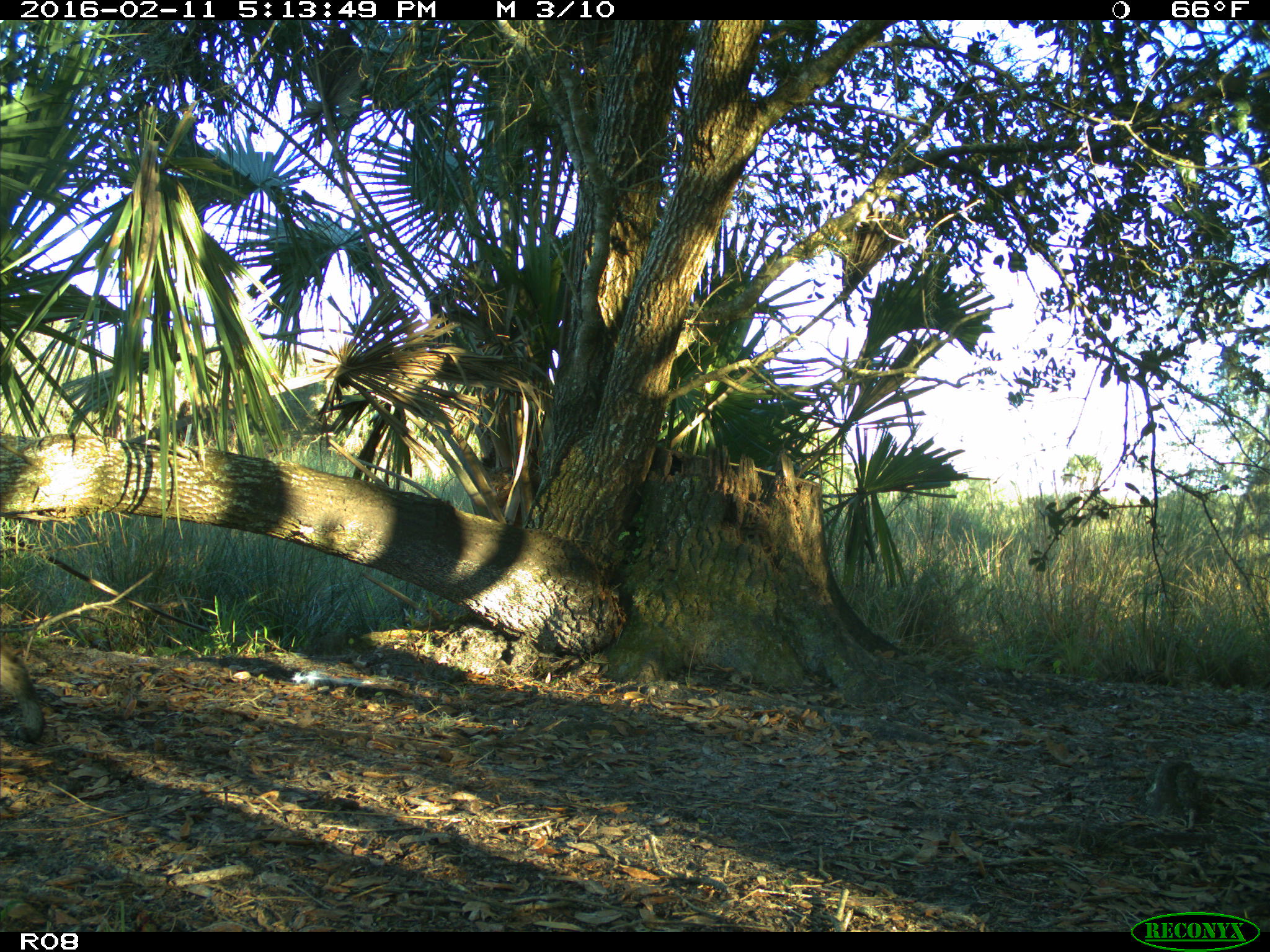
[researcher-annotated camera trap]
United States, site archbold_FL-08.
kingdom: Animalia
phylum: Chordata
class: Mammalia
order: Carnivora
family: Felidae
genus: Lynx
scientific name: Lynx rufus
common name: bobcat